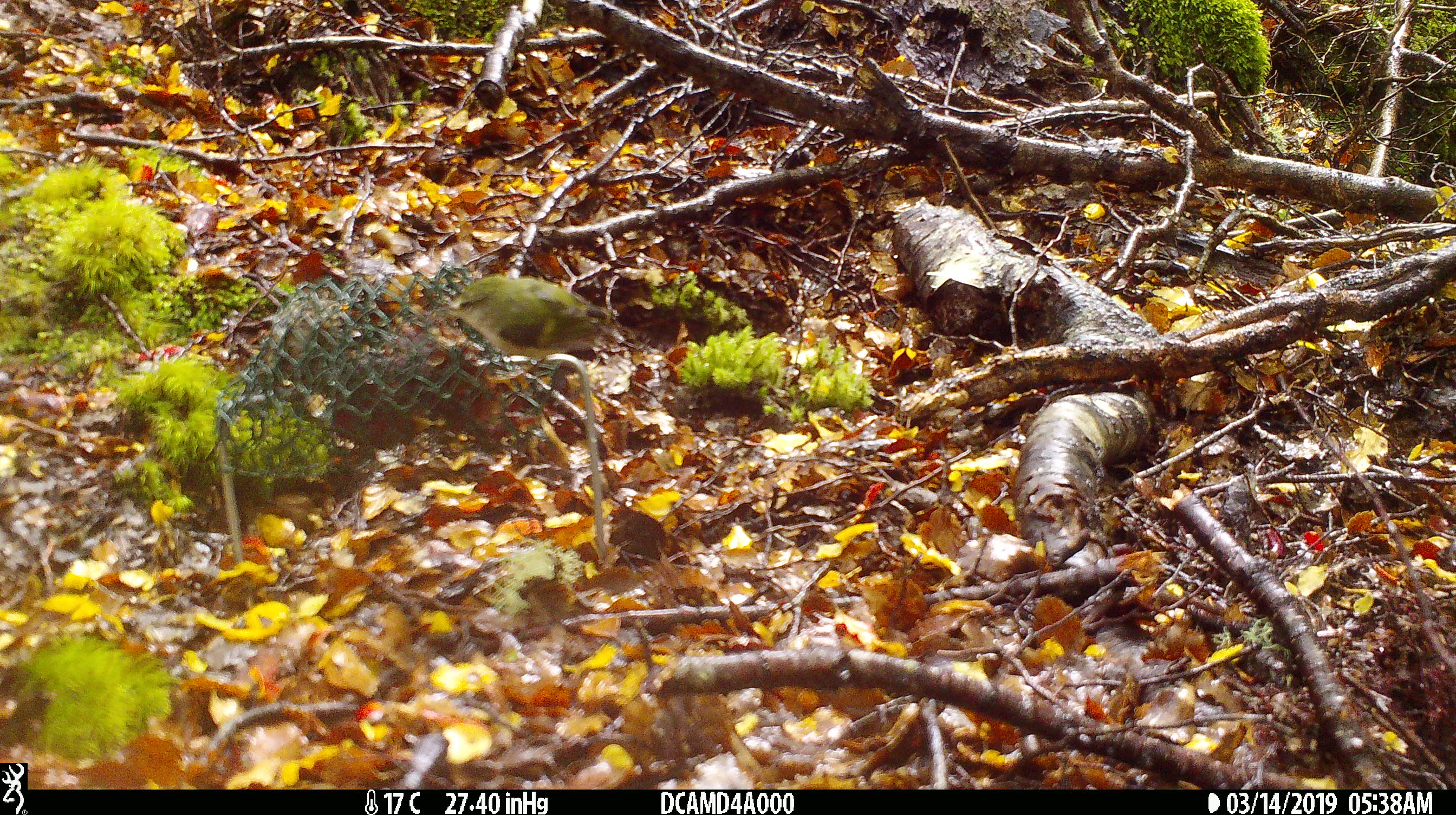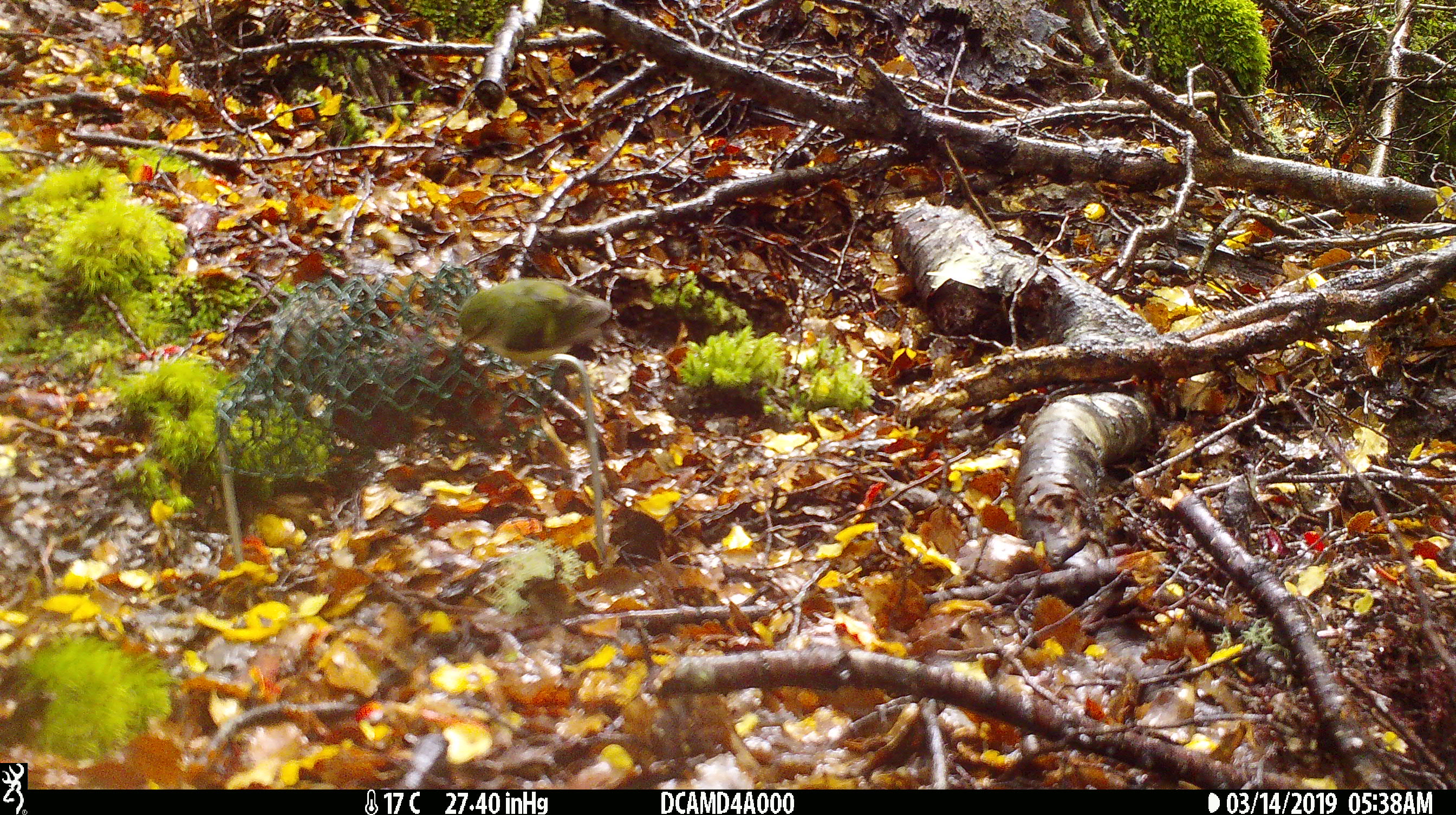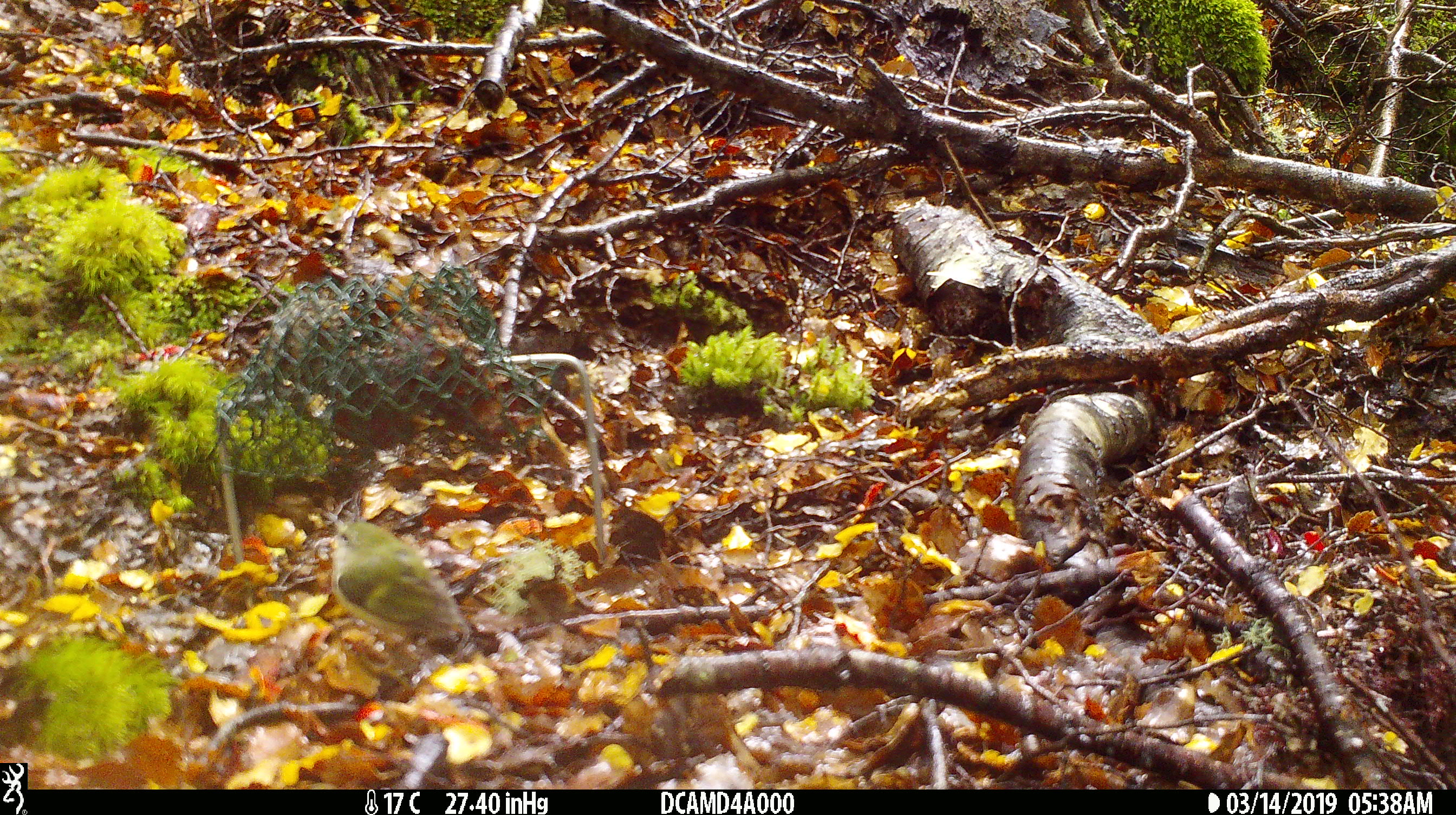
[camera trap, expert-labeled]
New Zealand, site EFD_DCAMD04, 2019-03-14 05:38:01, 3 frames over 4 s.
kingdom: Animalia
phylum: Chordata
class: Aves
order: Passeriformes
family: Acanthisittidae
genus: Acanthisitta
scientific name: Acanthisitta chloris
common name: rifleman